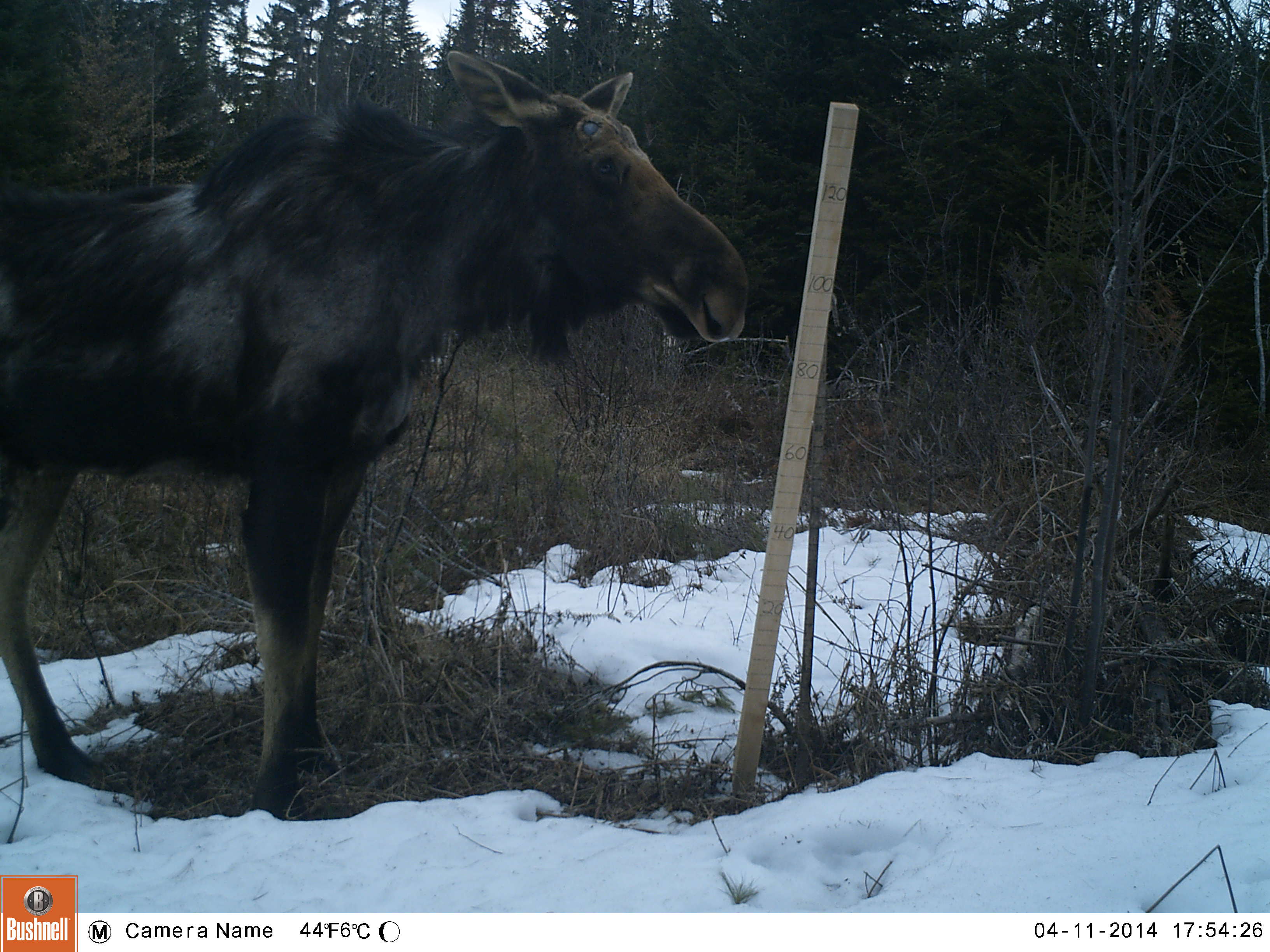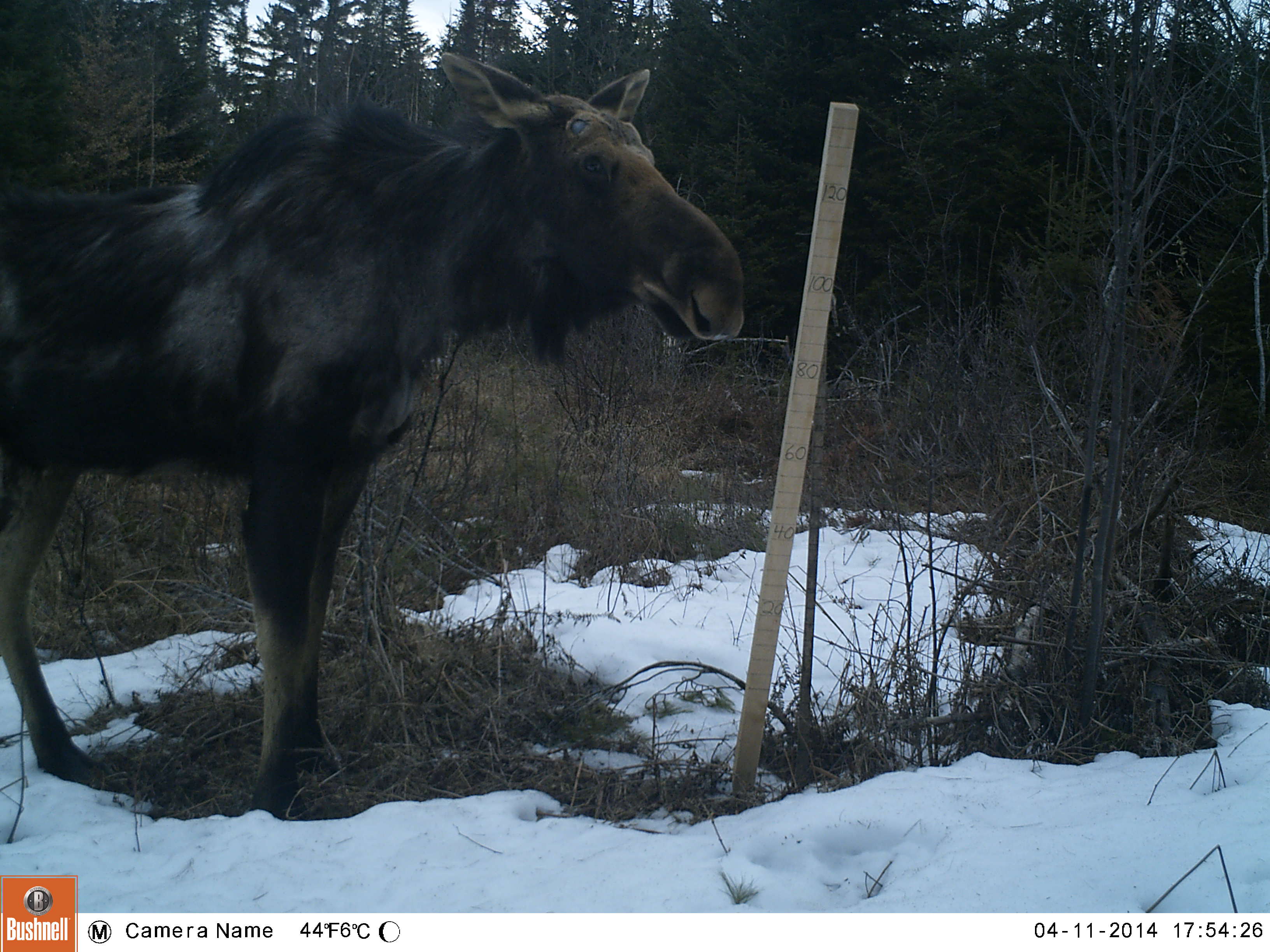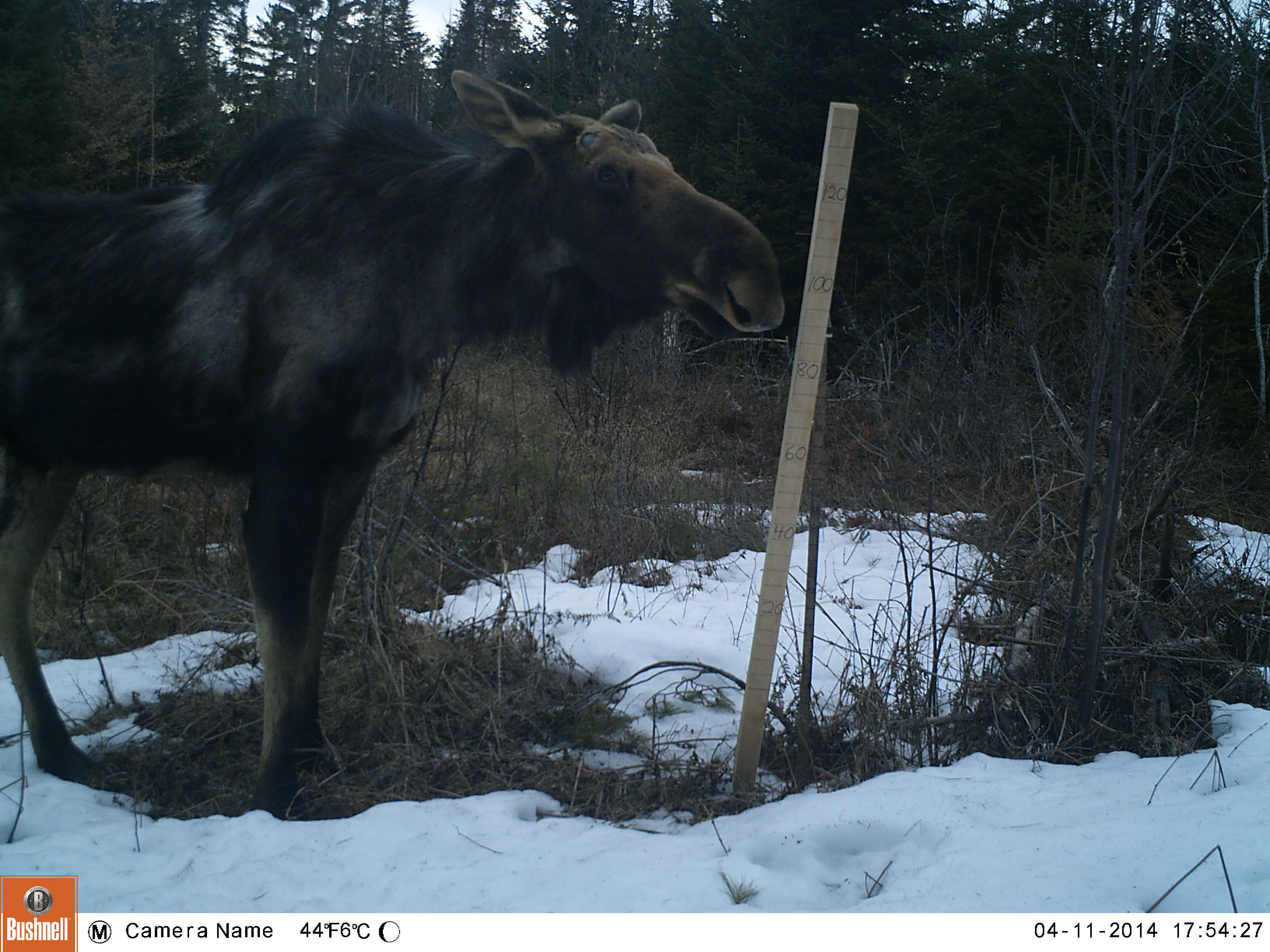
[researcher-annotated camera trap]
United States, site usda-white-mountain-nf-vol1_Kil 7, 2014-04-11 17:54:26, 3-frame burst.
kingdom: Animalia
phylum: Chordata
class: Mammalia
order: Artiodactyla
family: Cervidae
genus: Alces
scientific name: Alces alces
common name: moose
Moose (Alces alces).